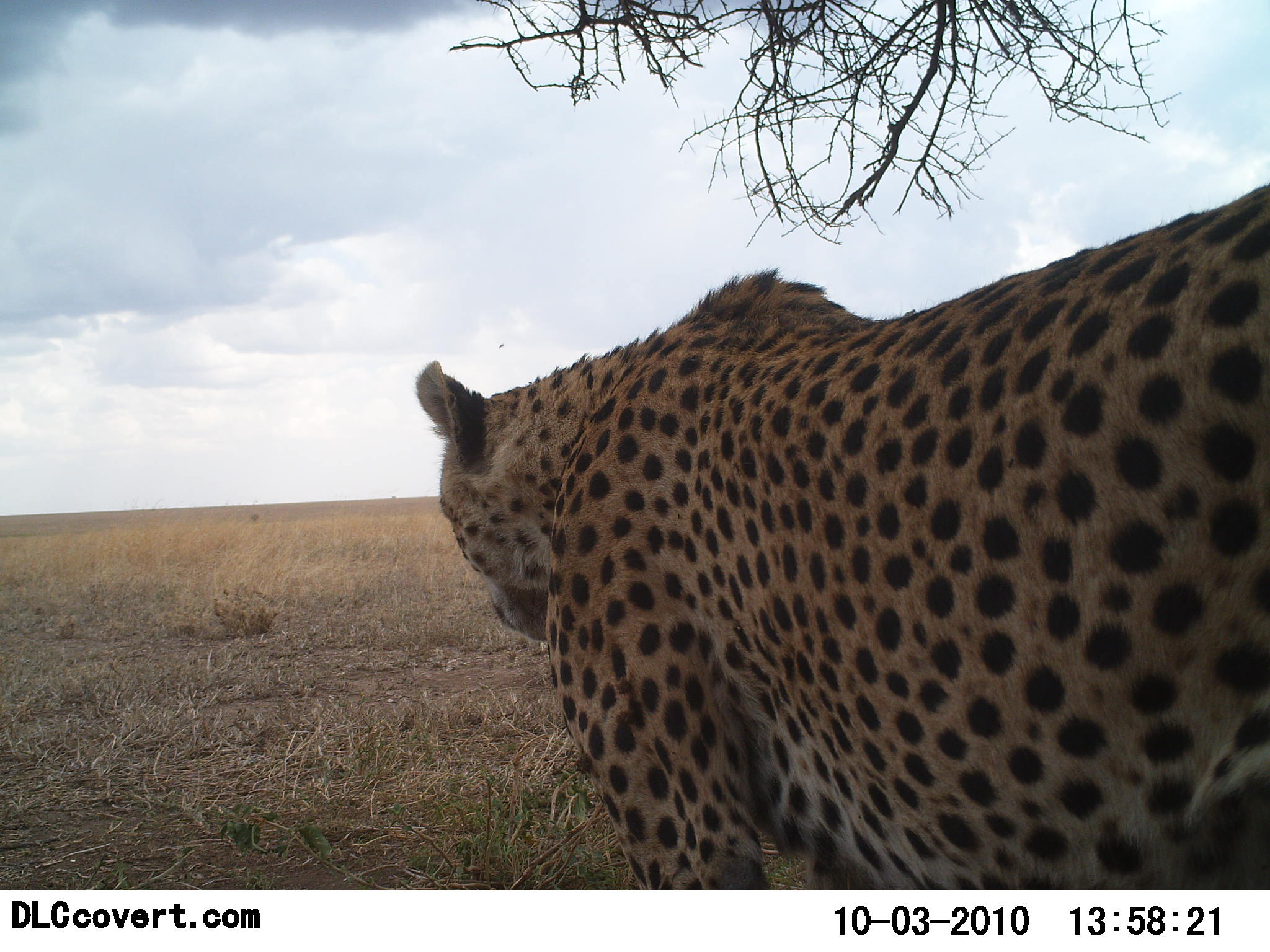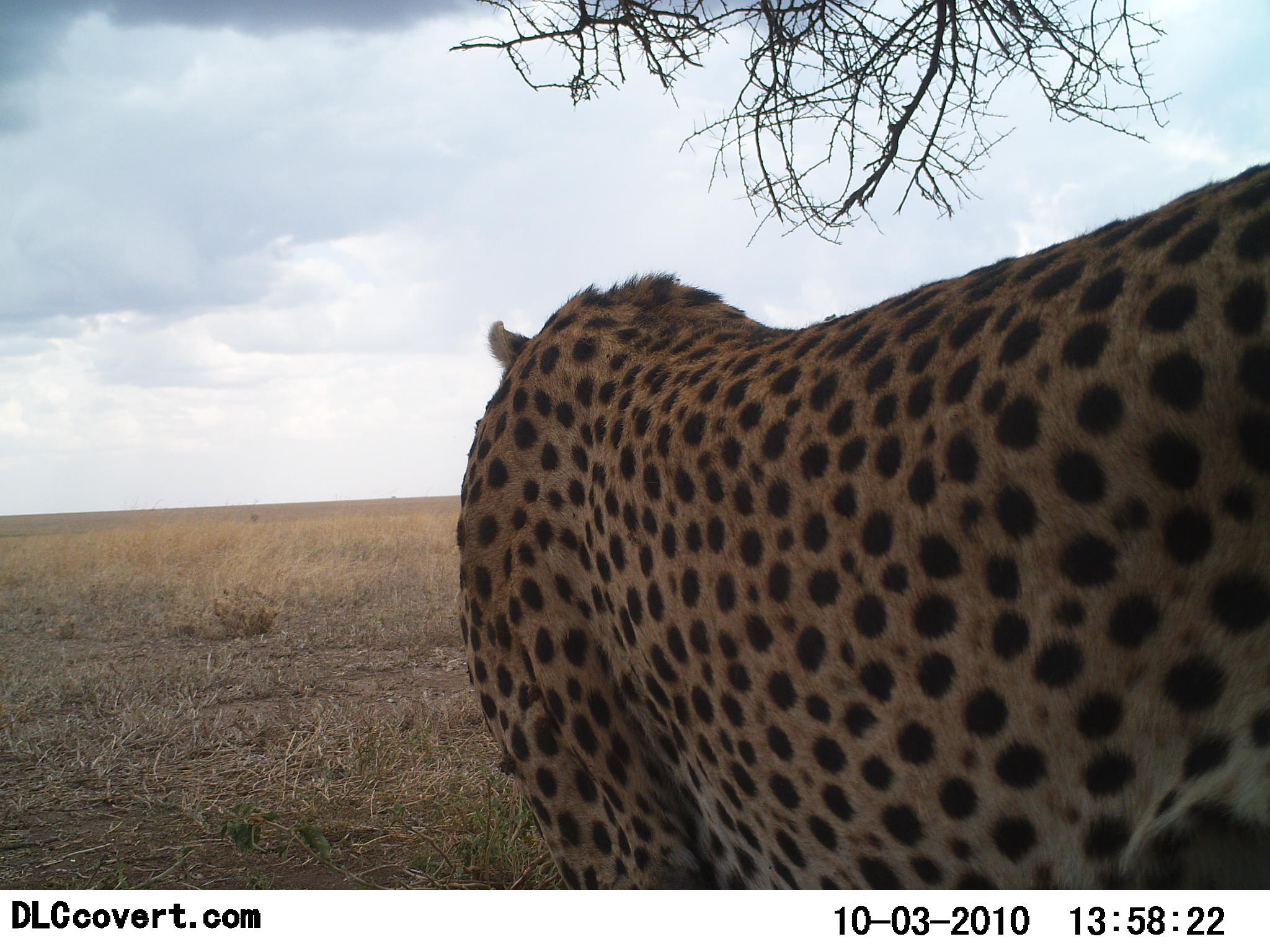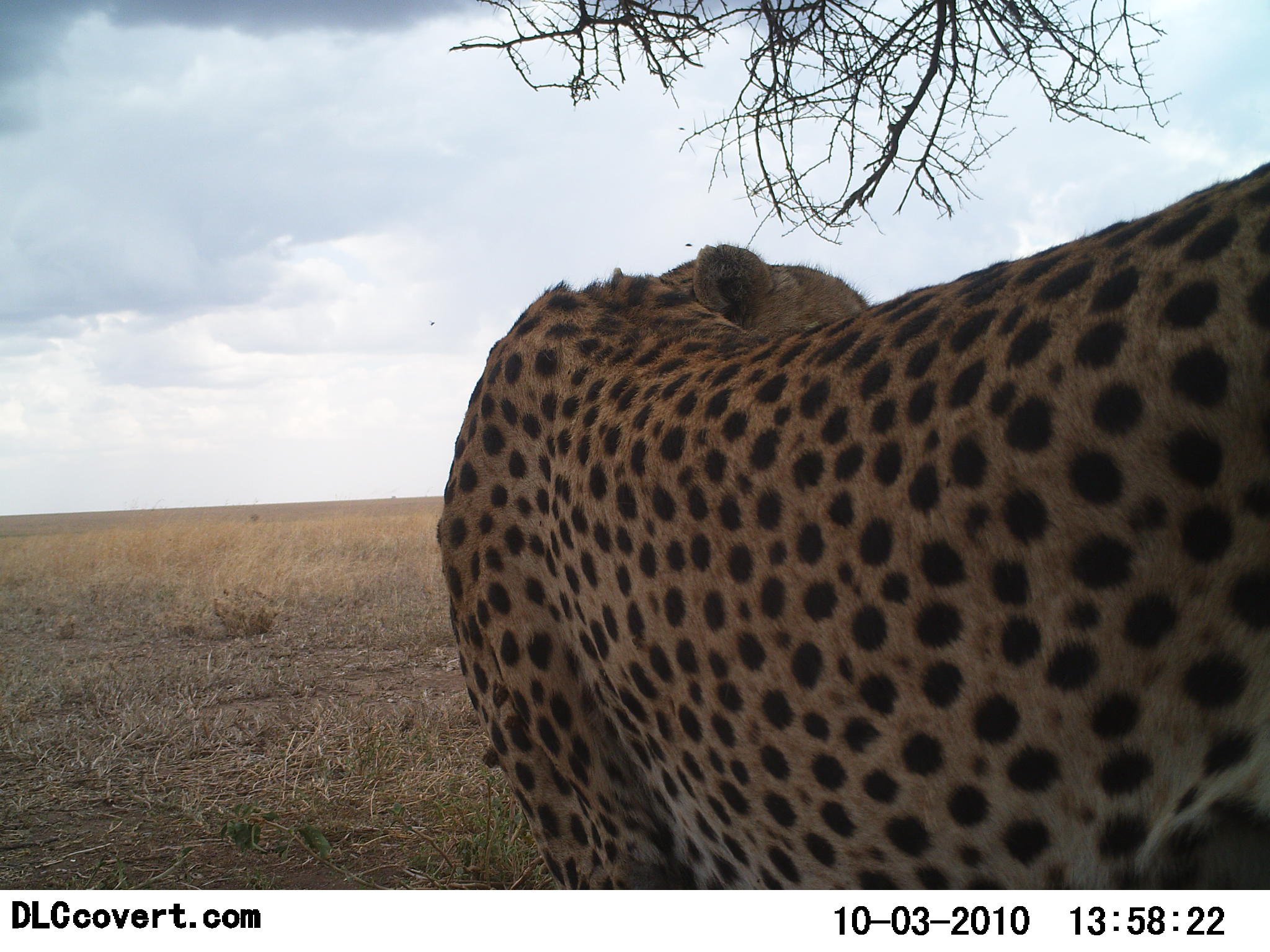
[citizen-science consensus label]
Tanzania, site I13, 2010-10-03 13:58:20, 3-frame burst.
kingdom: Animalia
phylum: Chordata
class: Mammalia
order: Carnivora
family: Felidae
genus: Acinonyx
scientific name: Acinonyx jubatus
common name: cheetah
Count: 1.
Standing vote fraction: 95%.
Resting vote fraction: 0%.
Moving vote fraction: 11%.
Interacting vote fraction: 0%.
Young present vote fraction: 0%.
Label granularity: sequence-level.